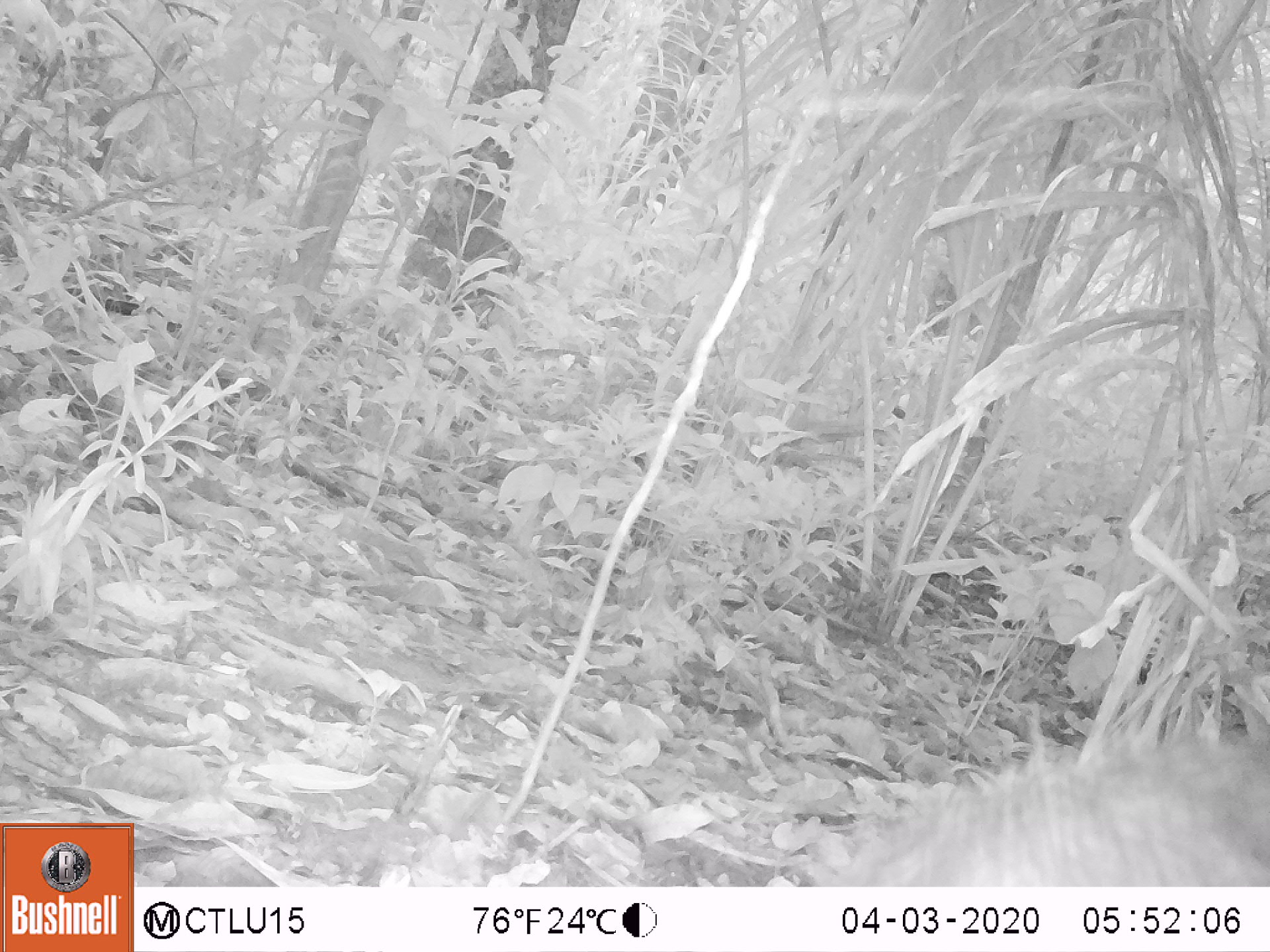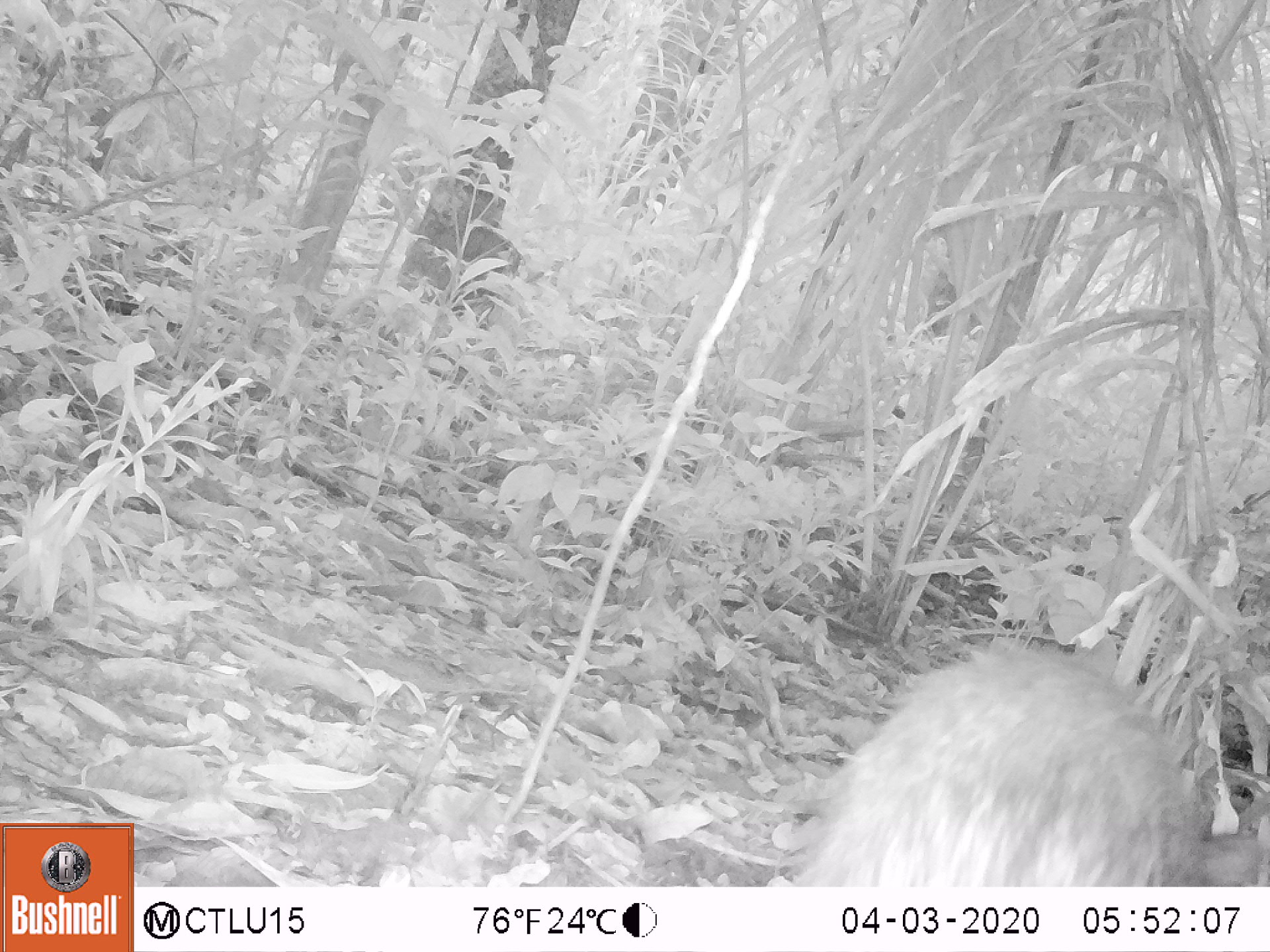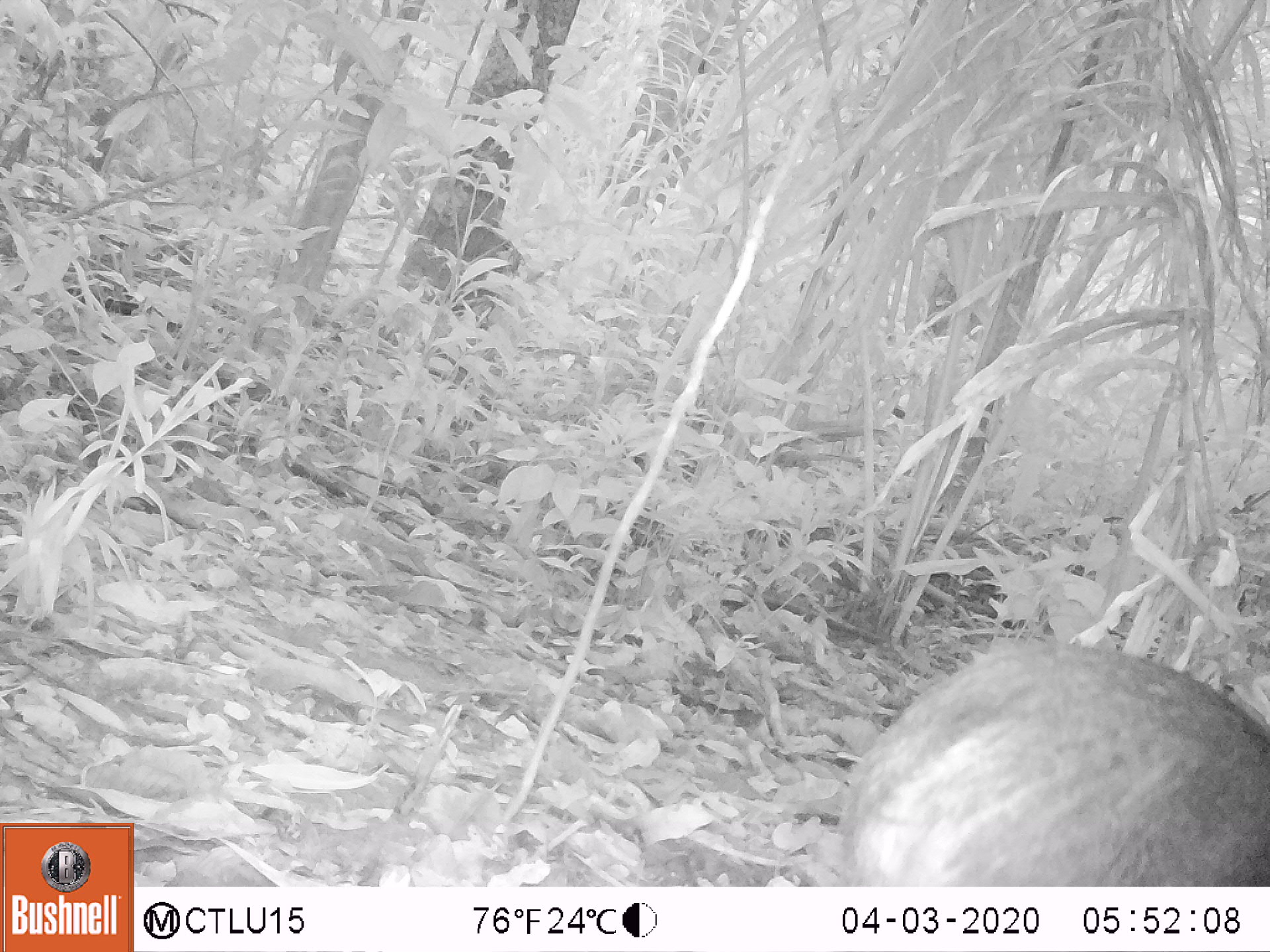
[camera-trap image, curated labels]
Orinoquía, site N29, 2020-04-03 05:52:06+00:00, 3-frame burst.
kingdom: Animalia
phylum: Chordata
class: Mammalia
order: Artiodactyla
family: Tayassuidae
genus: Pecari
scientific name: Pecari tajacu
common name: collared peccary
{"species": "collared peccary (Pecari tajacu)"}